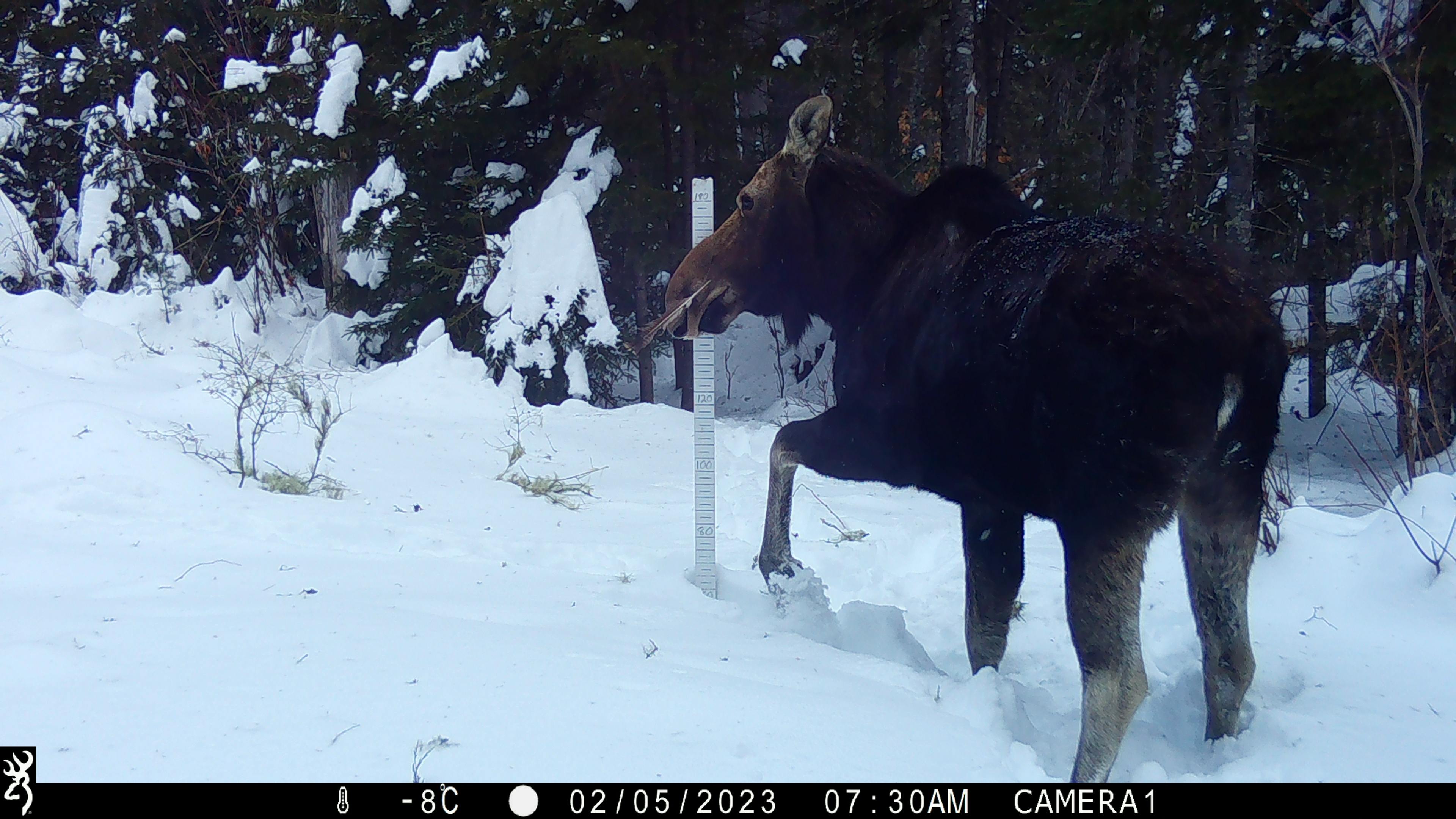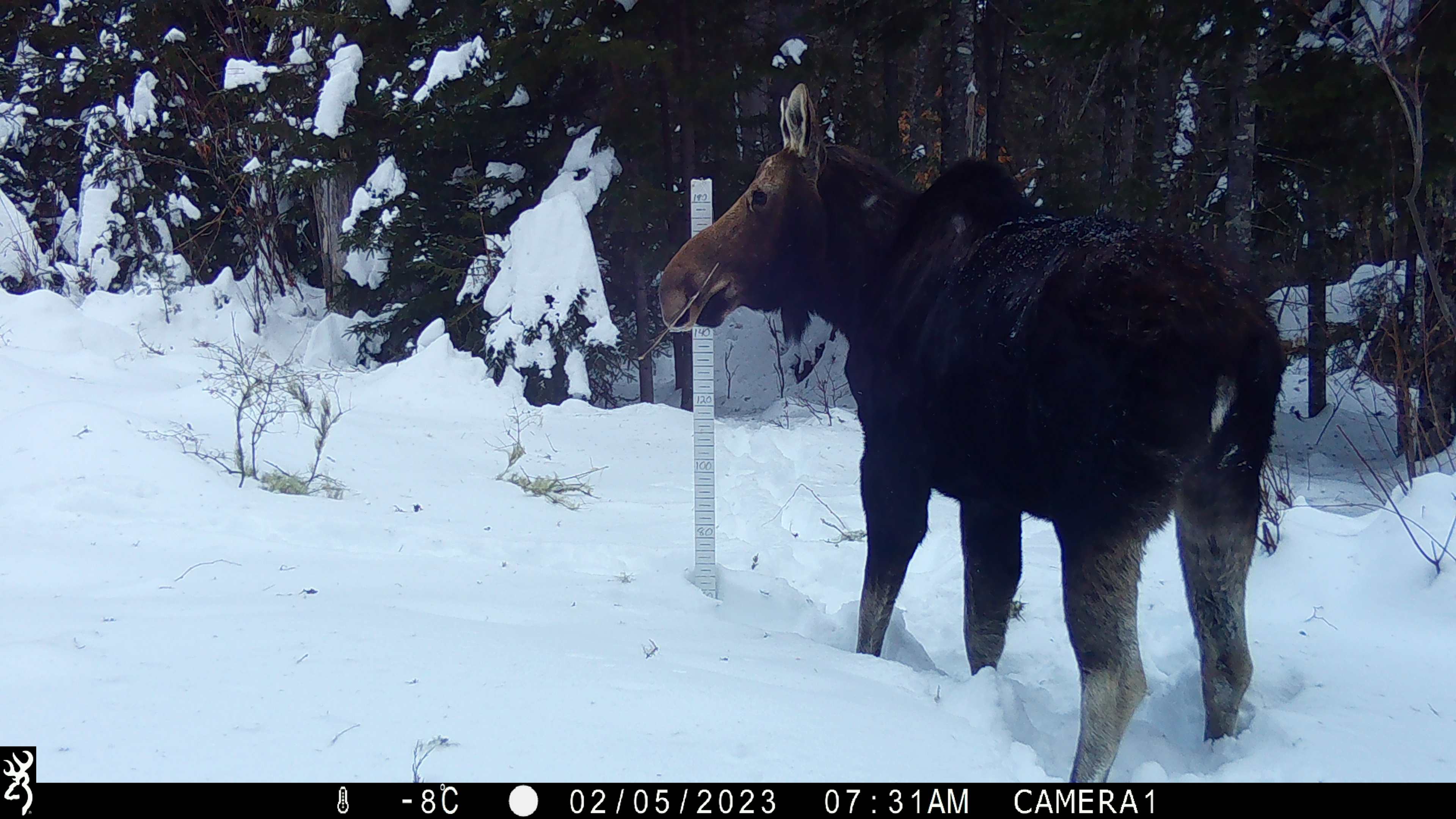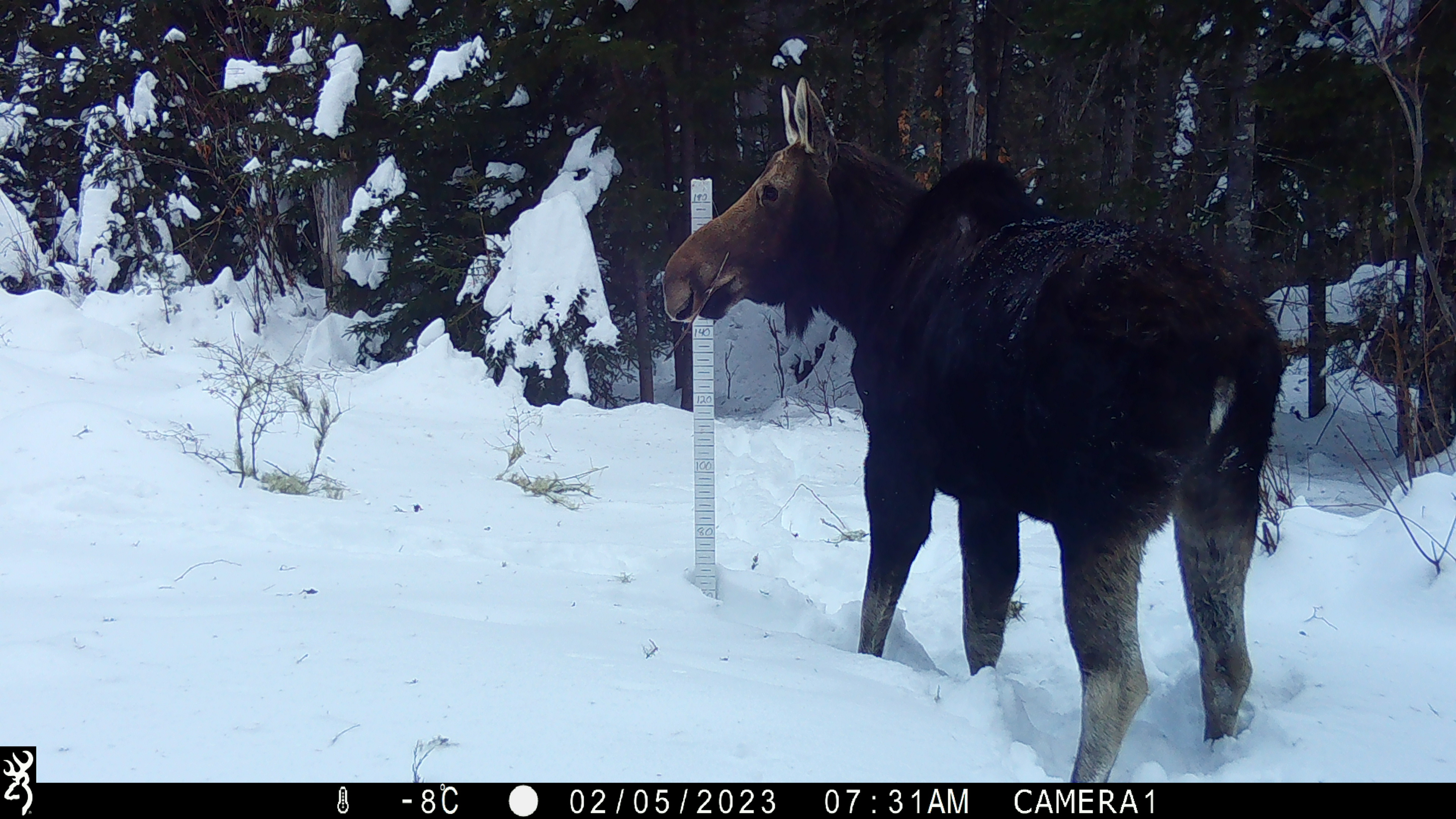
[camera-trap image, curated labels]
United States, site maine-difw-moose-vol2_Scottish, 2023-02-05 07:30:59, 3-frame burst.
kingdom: Animalia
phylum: Chordata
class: Mammalia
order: Artiodactyla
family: Cervidae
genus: Alces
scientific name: Alces alces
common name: moose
Moose (Alces alces).